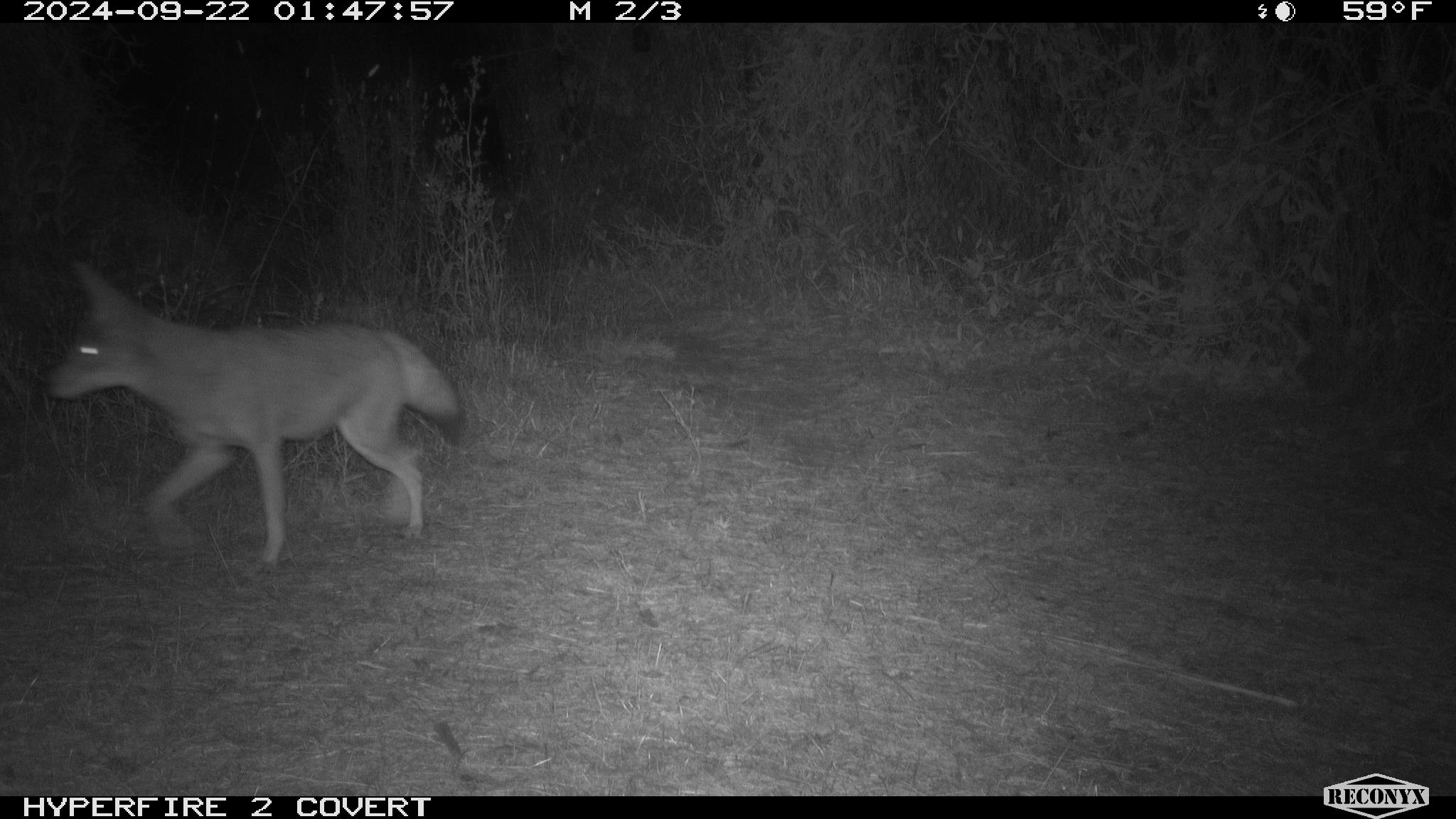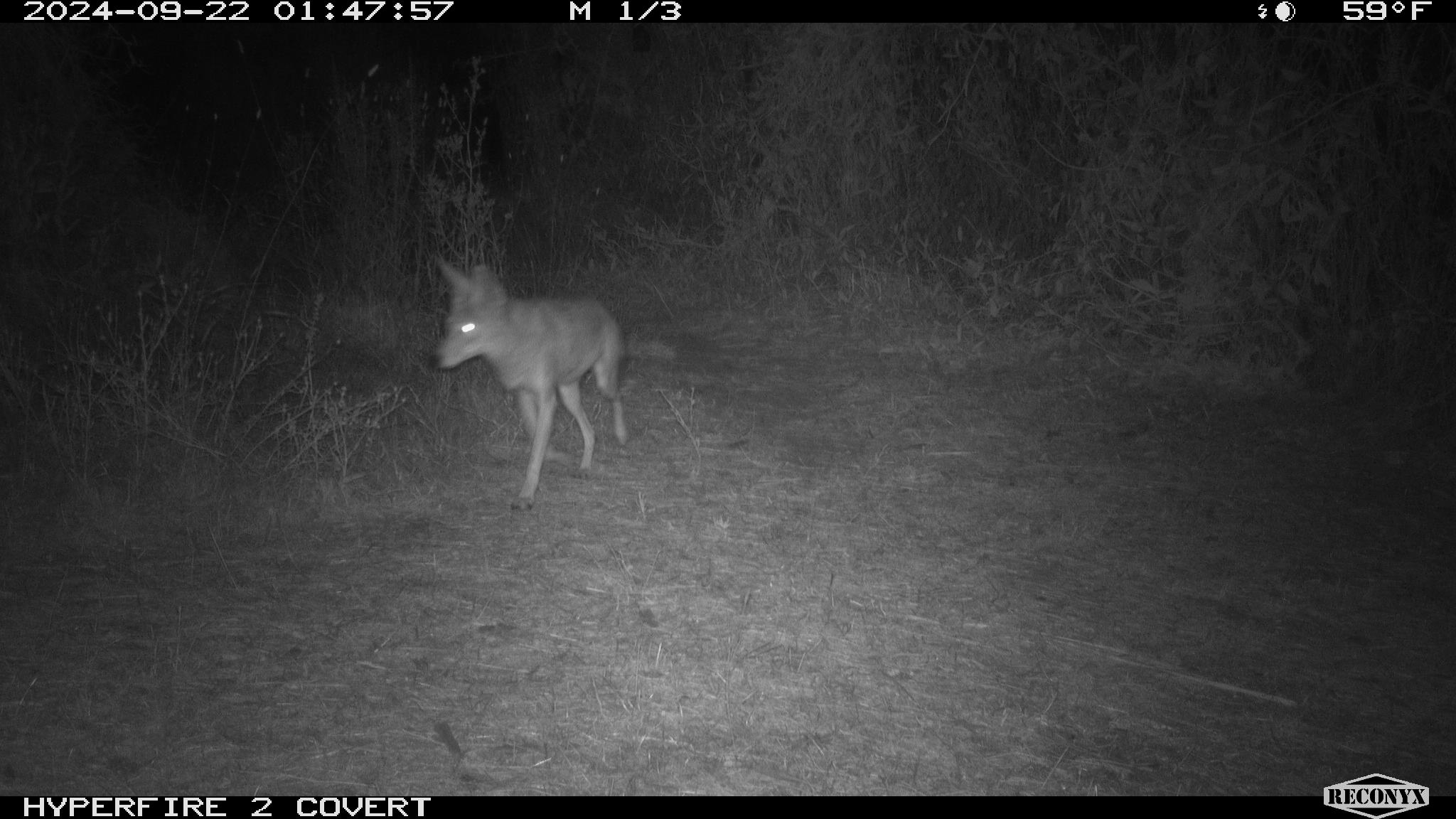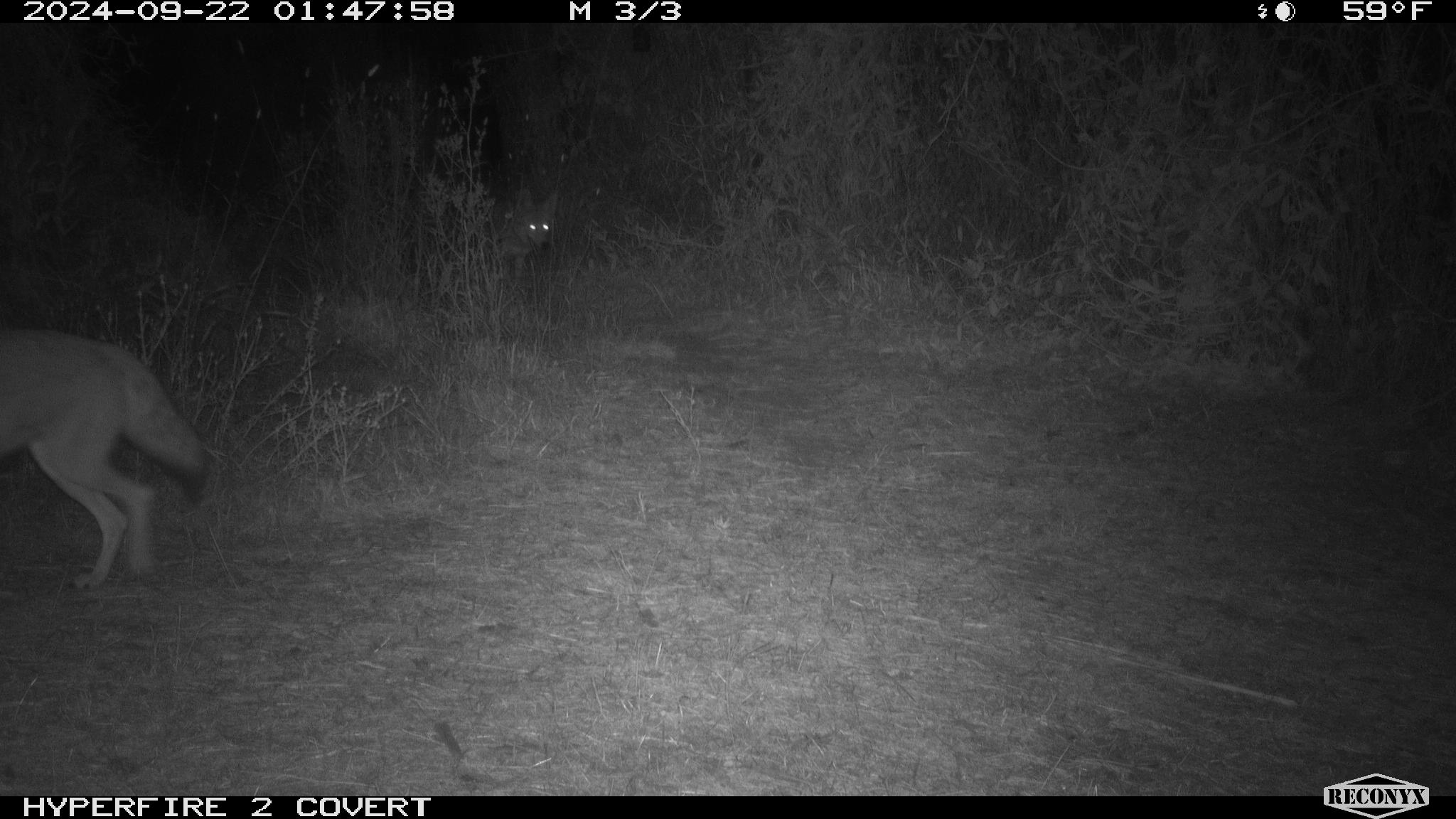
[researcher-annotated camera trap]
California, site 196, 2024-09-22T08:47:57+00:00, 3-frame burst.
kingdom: Animalia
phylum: Chordata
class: Mammalia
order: Carnivora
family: Canidae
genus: Canis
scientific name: Canis latrans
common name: coyote